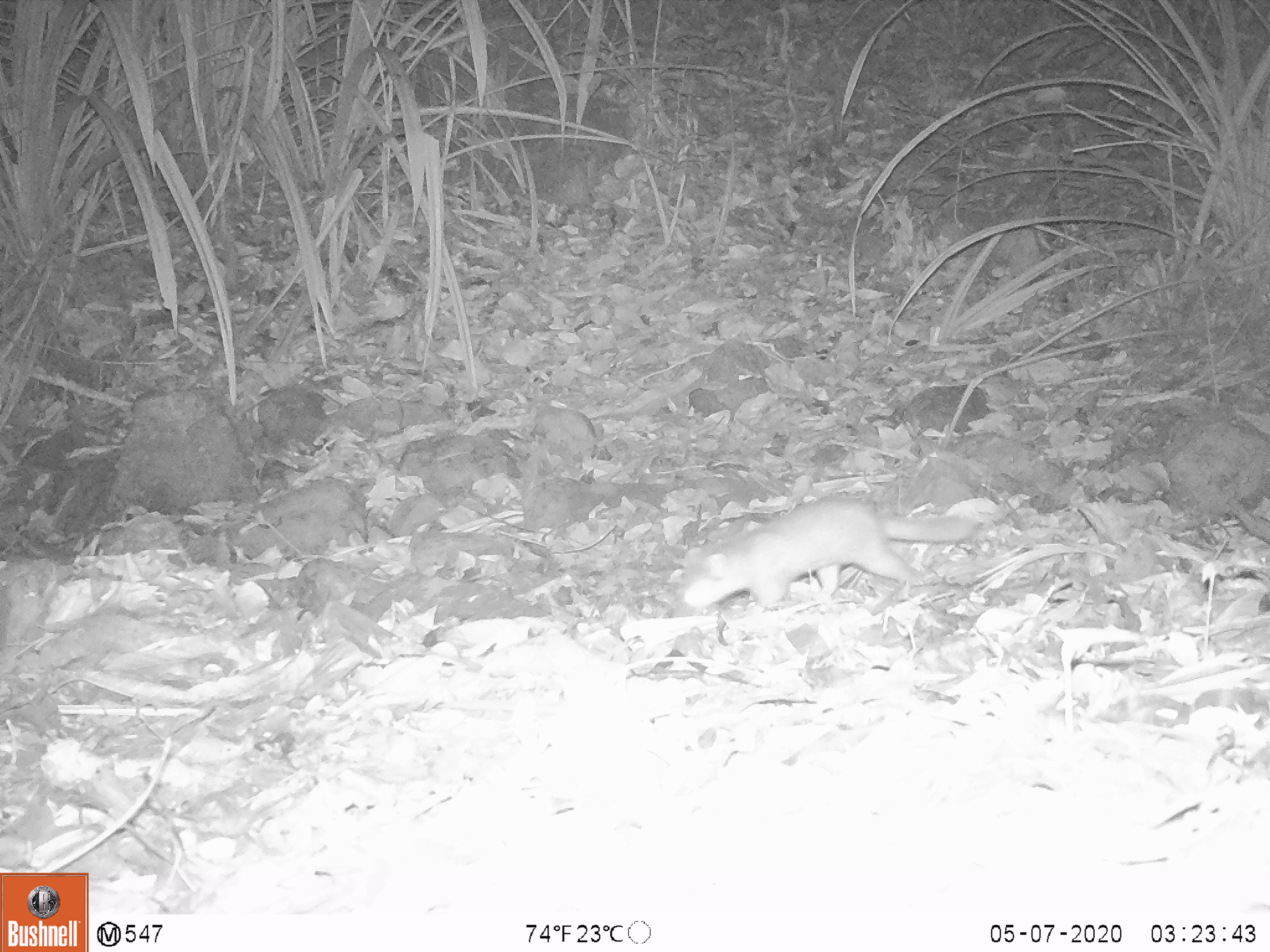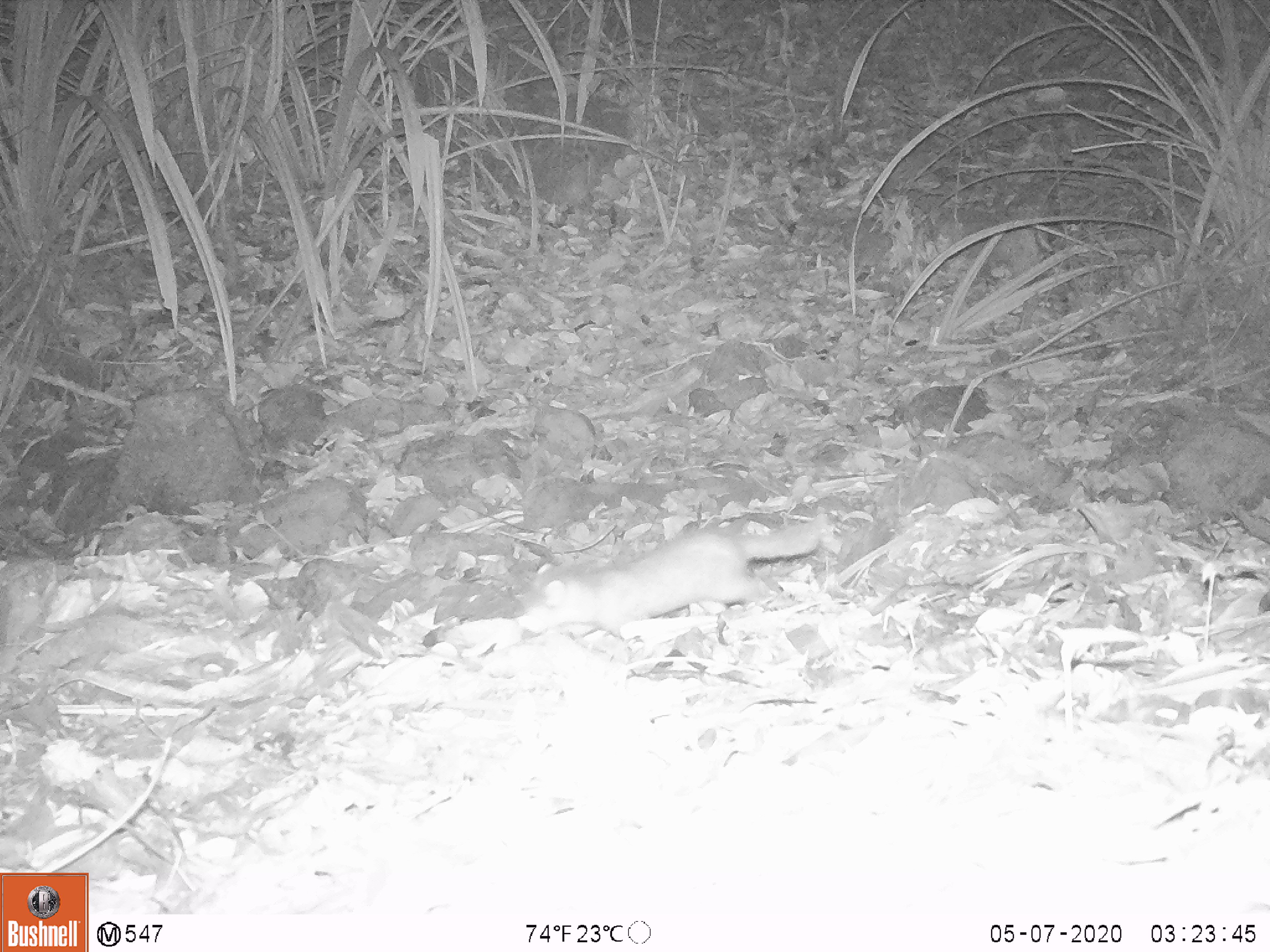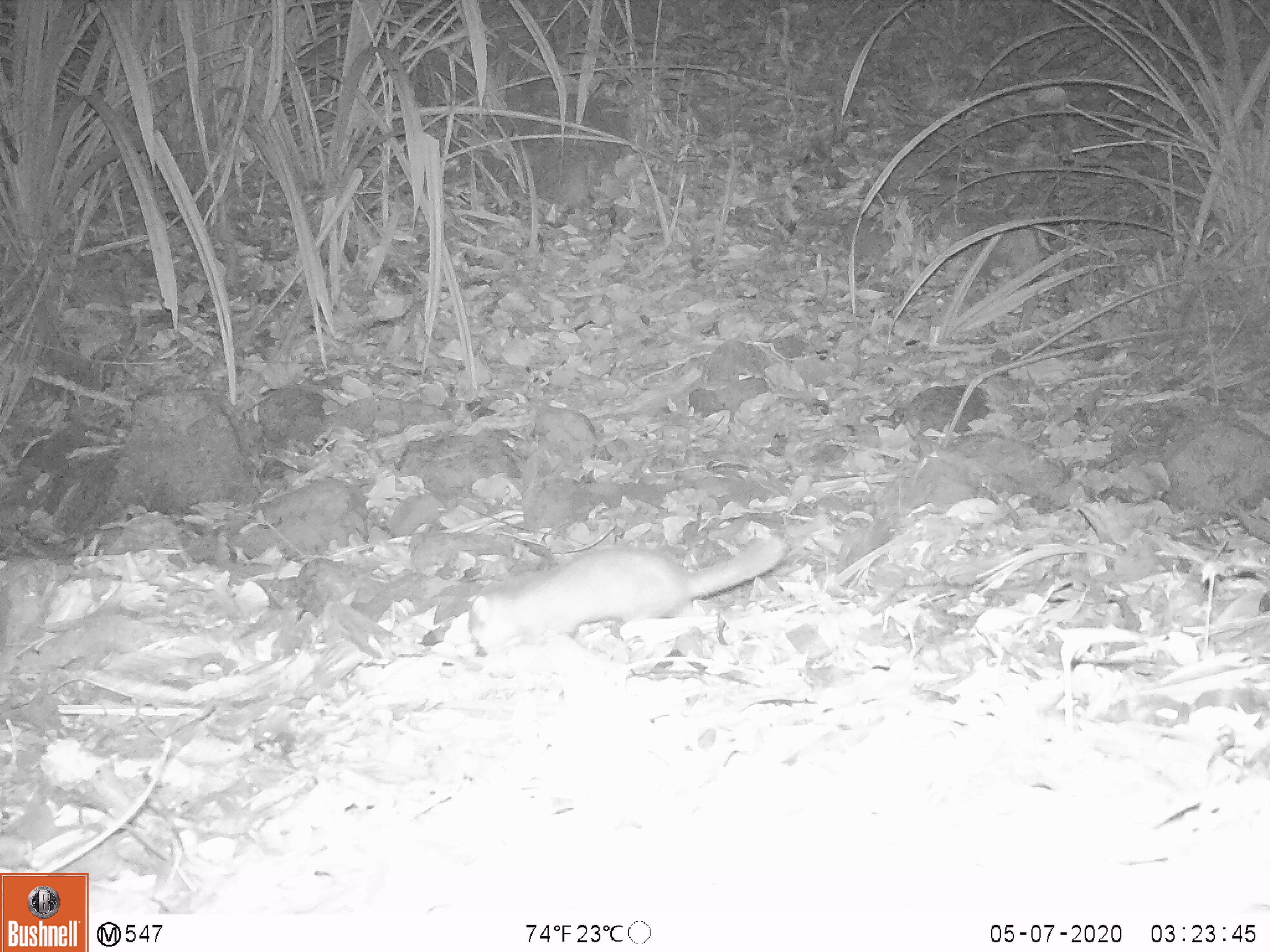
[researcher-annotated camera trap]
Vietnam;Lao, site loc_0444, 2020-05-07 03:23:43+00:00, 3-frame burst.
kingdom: Animalia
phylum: Chordata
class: Mammalia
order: Carnivora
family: Mustelidae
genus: Melogale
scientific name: Melogale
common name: ferret badger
Ferret badger (Melogale). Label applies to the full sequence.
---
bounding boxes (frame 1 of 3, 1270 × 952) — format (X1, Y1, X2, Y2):
ferret badger: (682, 494, 972, 607)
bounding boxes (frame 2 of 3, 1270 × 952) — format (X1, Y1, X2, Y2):
ferret badger: (518, 521, 821, 638)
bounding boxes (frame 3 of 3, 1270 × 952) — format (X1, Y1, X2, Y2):
ferret badger: (470, 536, 787, 657)